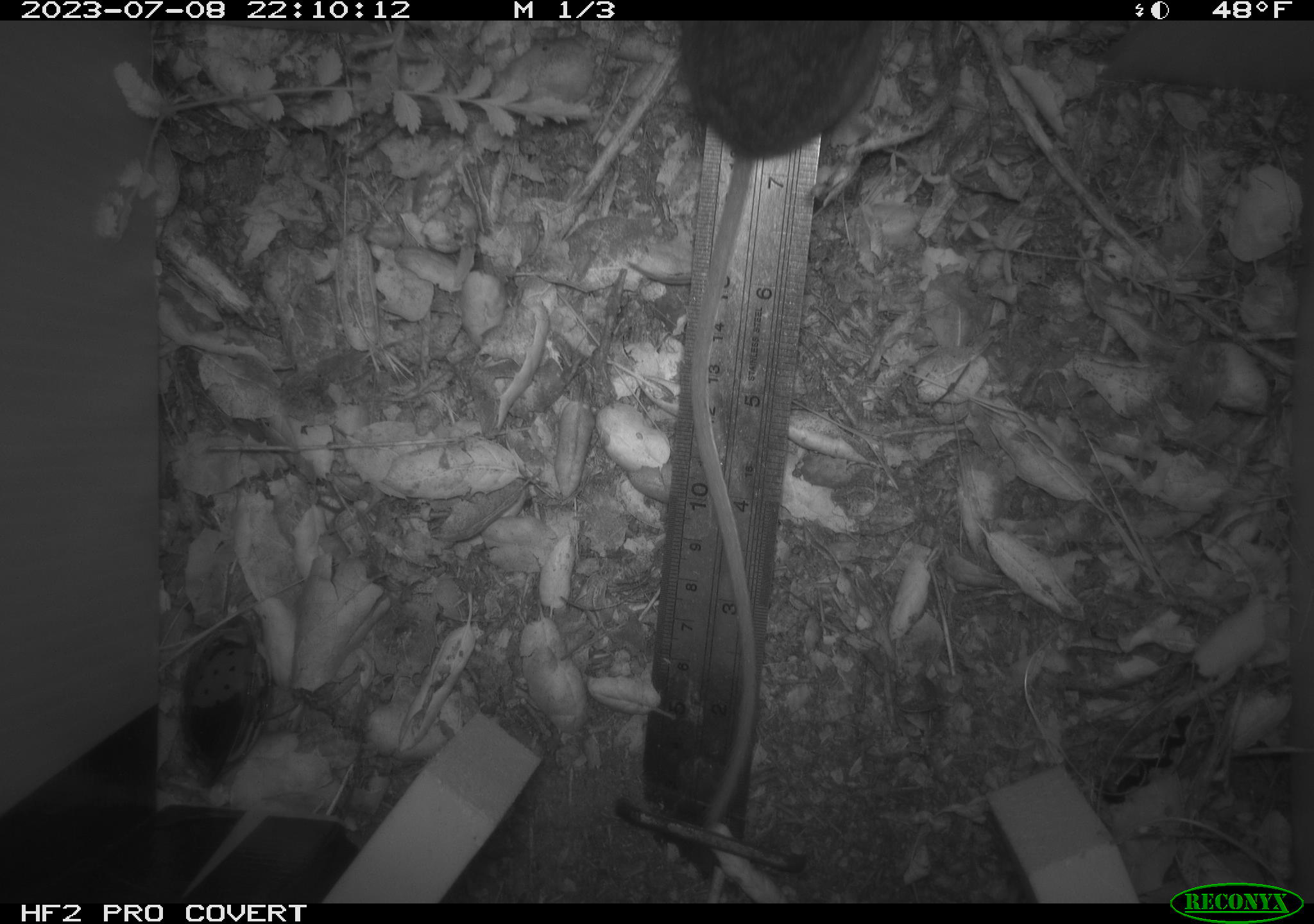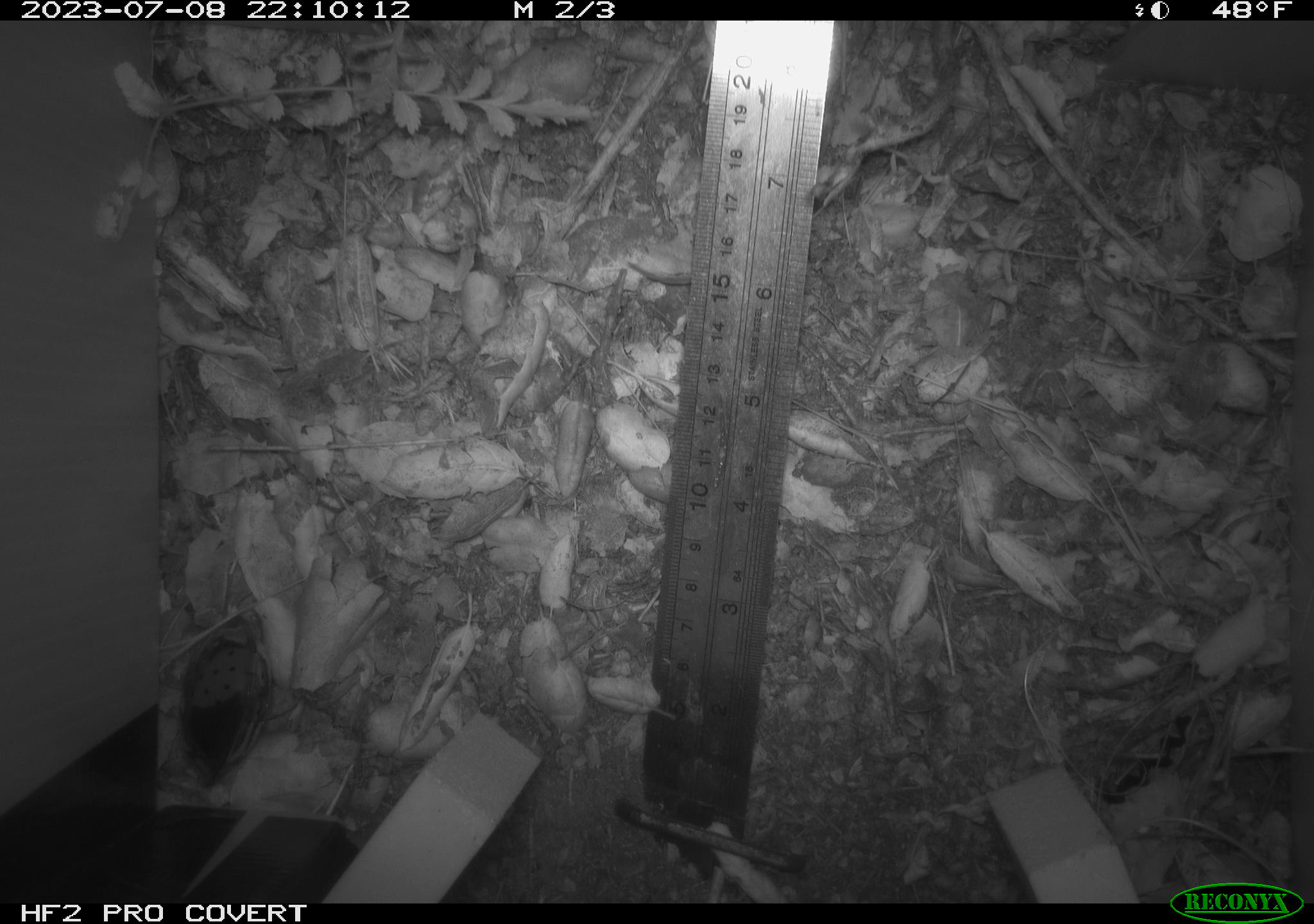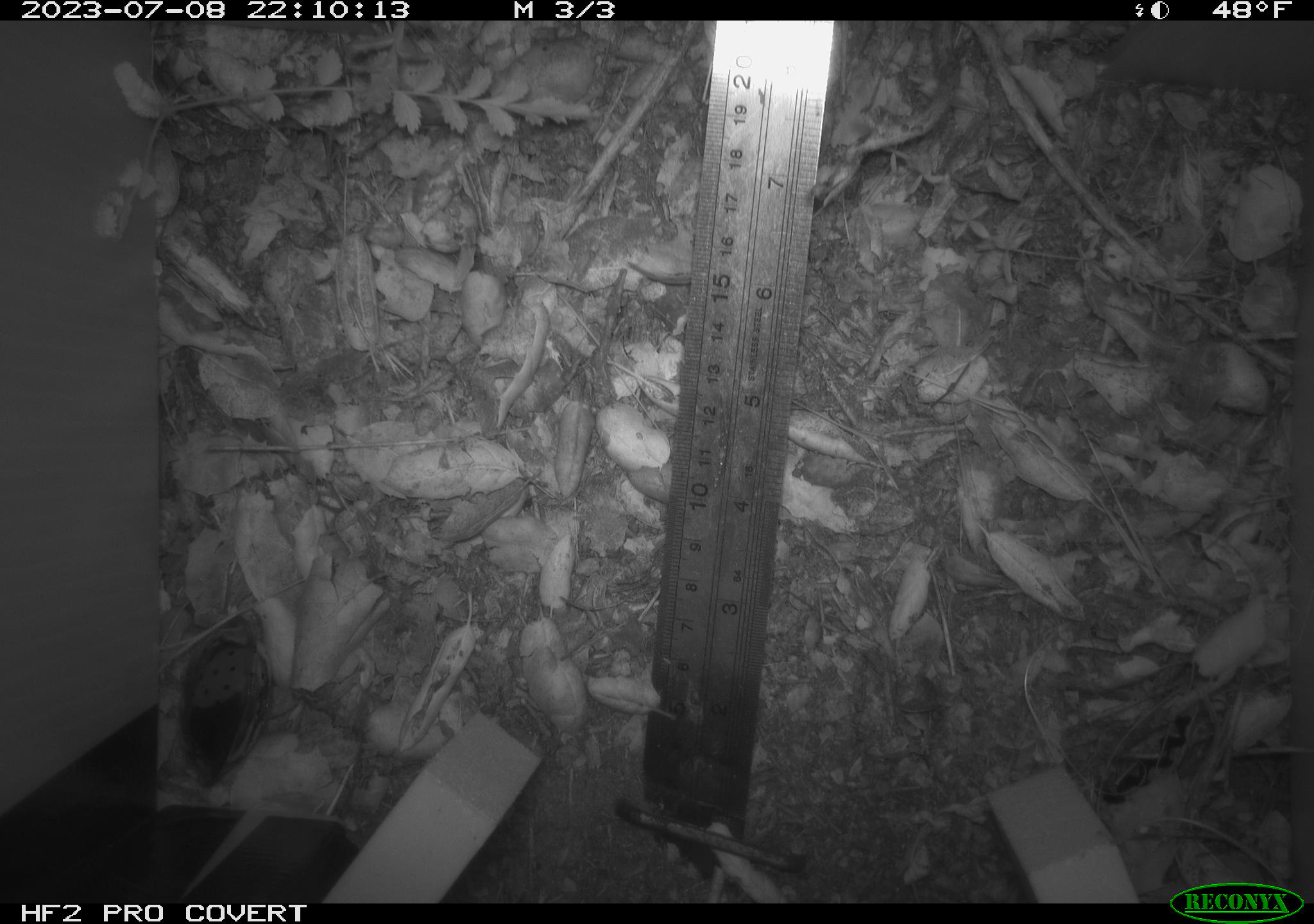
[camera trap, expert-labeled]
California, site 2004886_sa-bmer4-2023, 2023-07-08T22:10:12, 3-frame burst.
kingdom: Animalia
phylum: Chordata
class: Mammalia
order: Rodentia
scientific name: Rodentia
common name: mouse species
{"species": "mouse species (Rodentia)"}